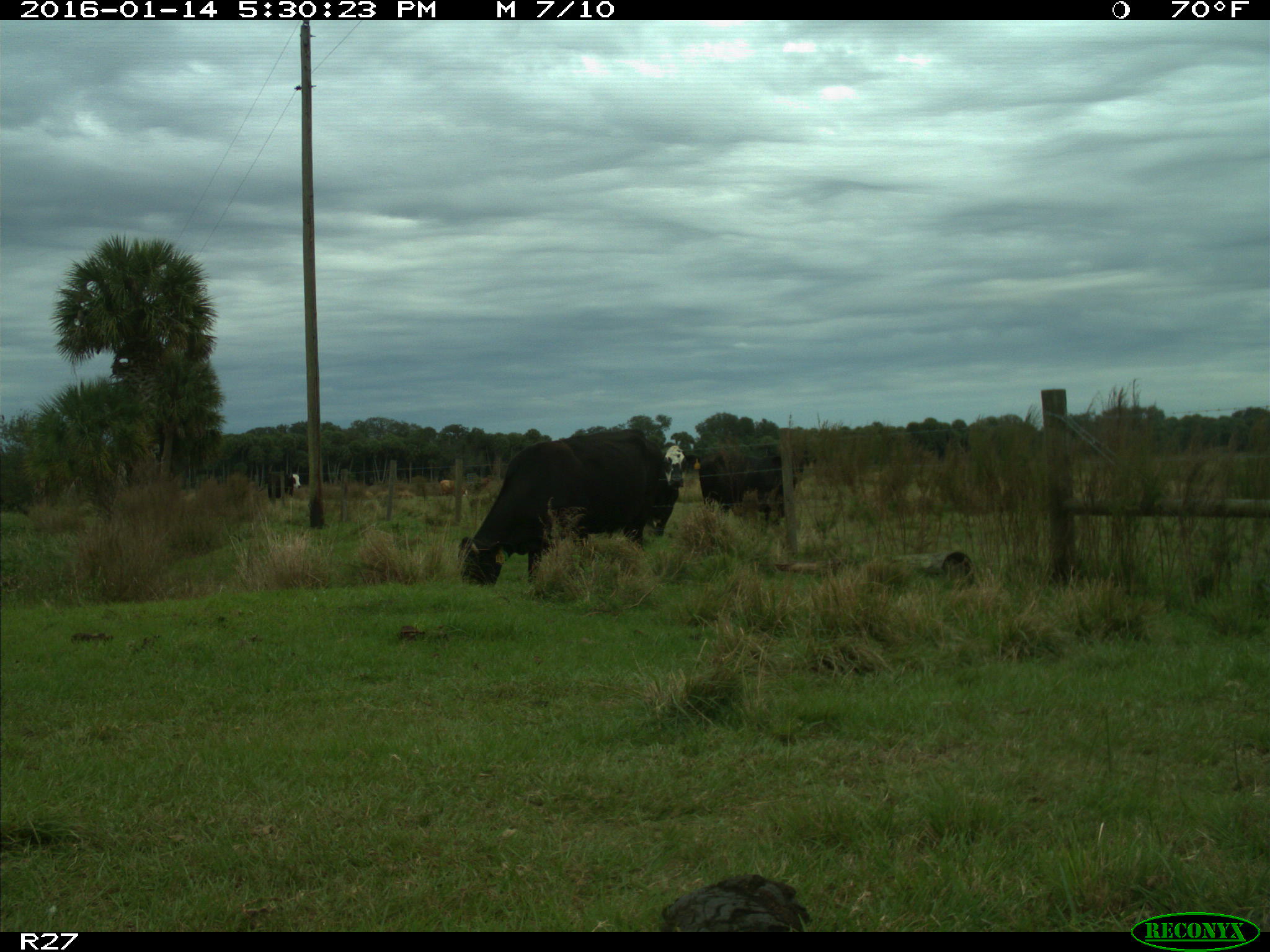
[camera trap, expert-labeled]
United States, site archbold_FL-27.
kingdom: Animalia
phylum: Chordata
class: Mammalia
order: Artiodactyla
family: Bovidae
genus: Bos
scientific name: Bos taurus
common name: domestic cow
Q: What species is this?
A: Bos taurus (domestic cow).